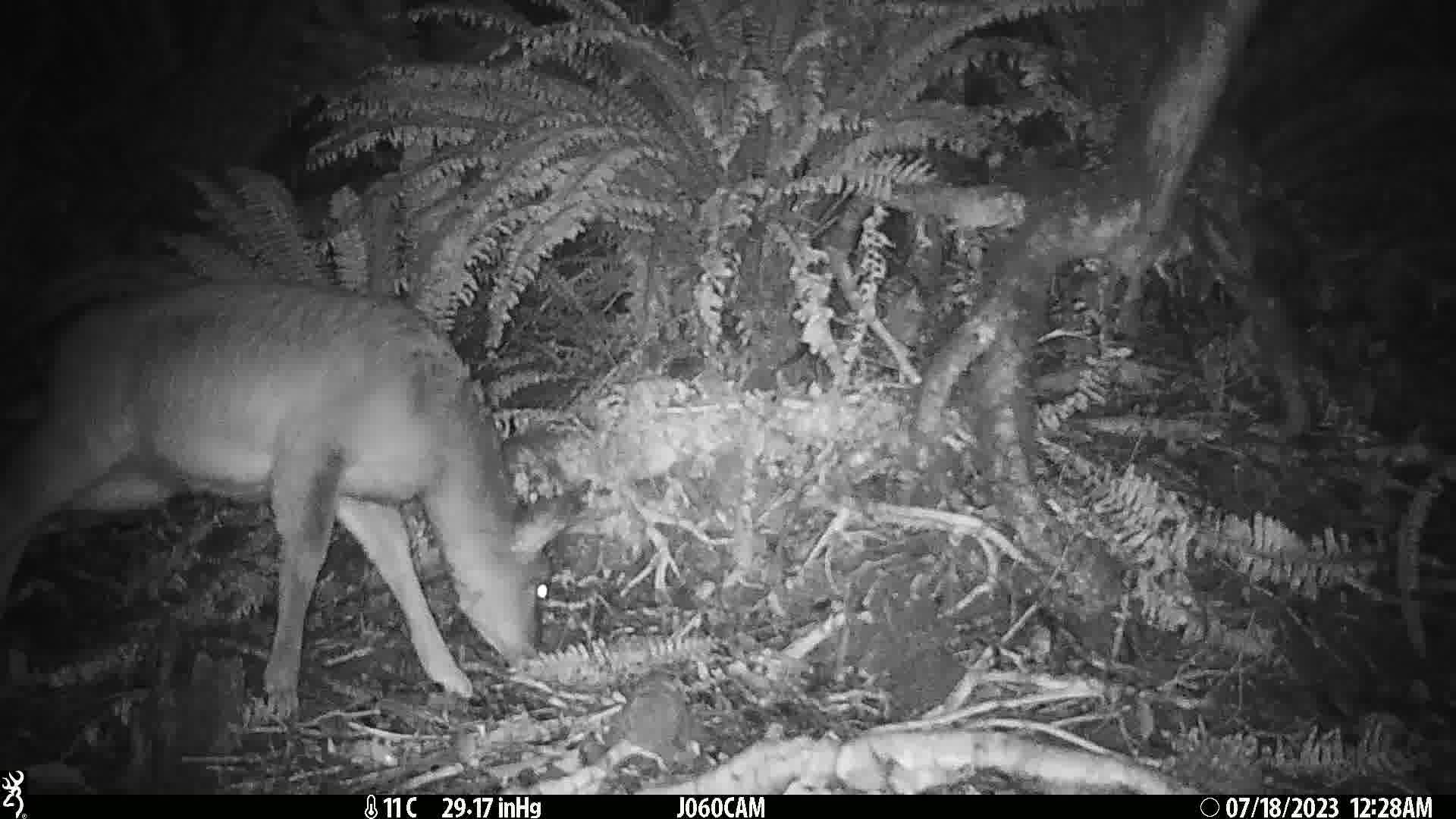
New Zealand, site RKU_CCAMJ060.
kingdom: Animalia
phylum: Chordata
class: Mammalia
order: Artiodactyla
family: Cervidae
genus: Odocoileus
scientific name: Odocoileus virginianus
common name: white-tailed deer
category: white tailed deer